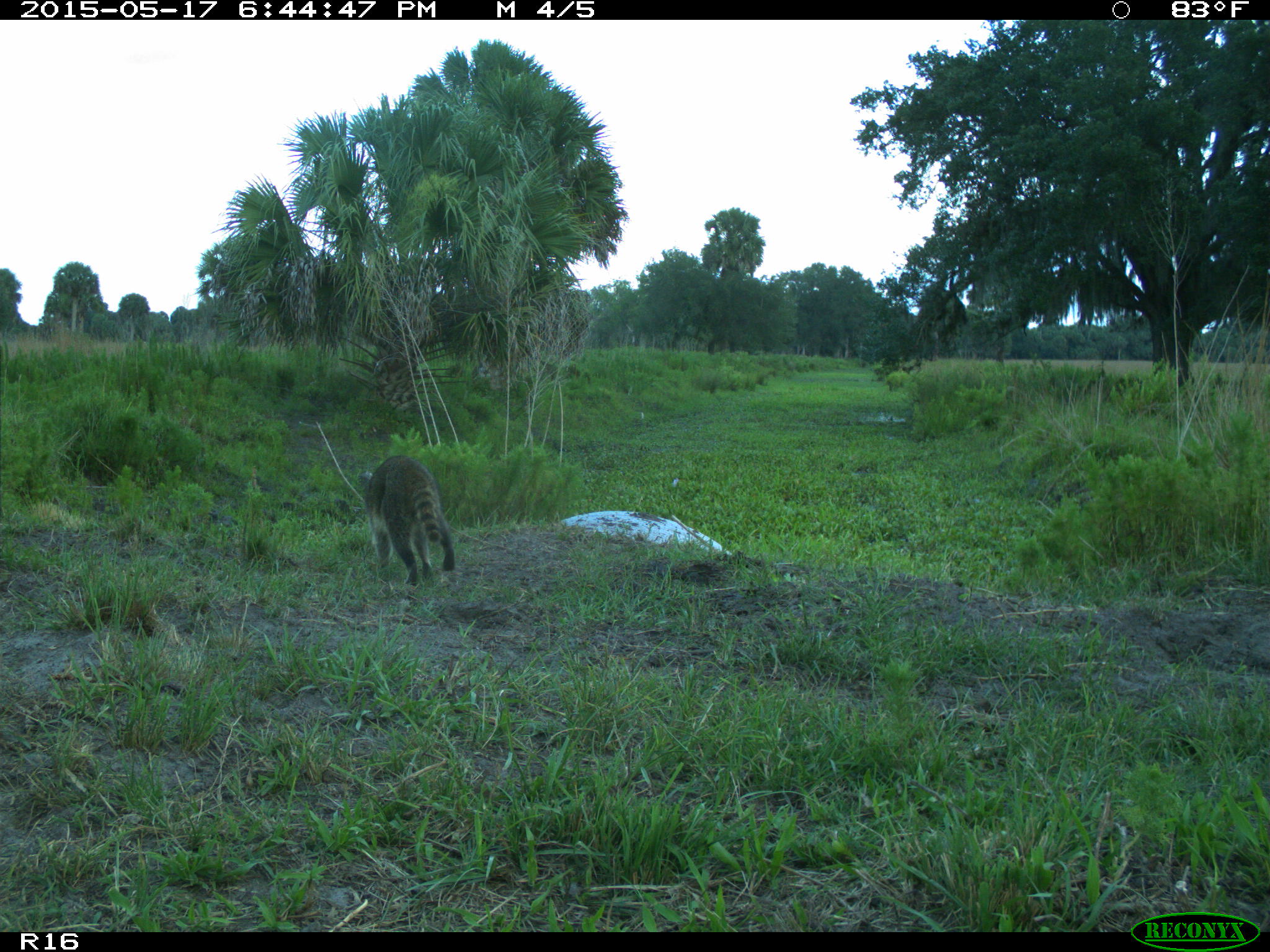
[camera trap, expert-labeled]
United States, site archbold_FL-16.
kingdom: Animalia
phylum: Chordata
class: Mammalia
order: Carnivora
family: Procyonidae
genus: Procyon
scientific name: Procyon lotor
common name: common raccoon